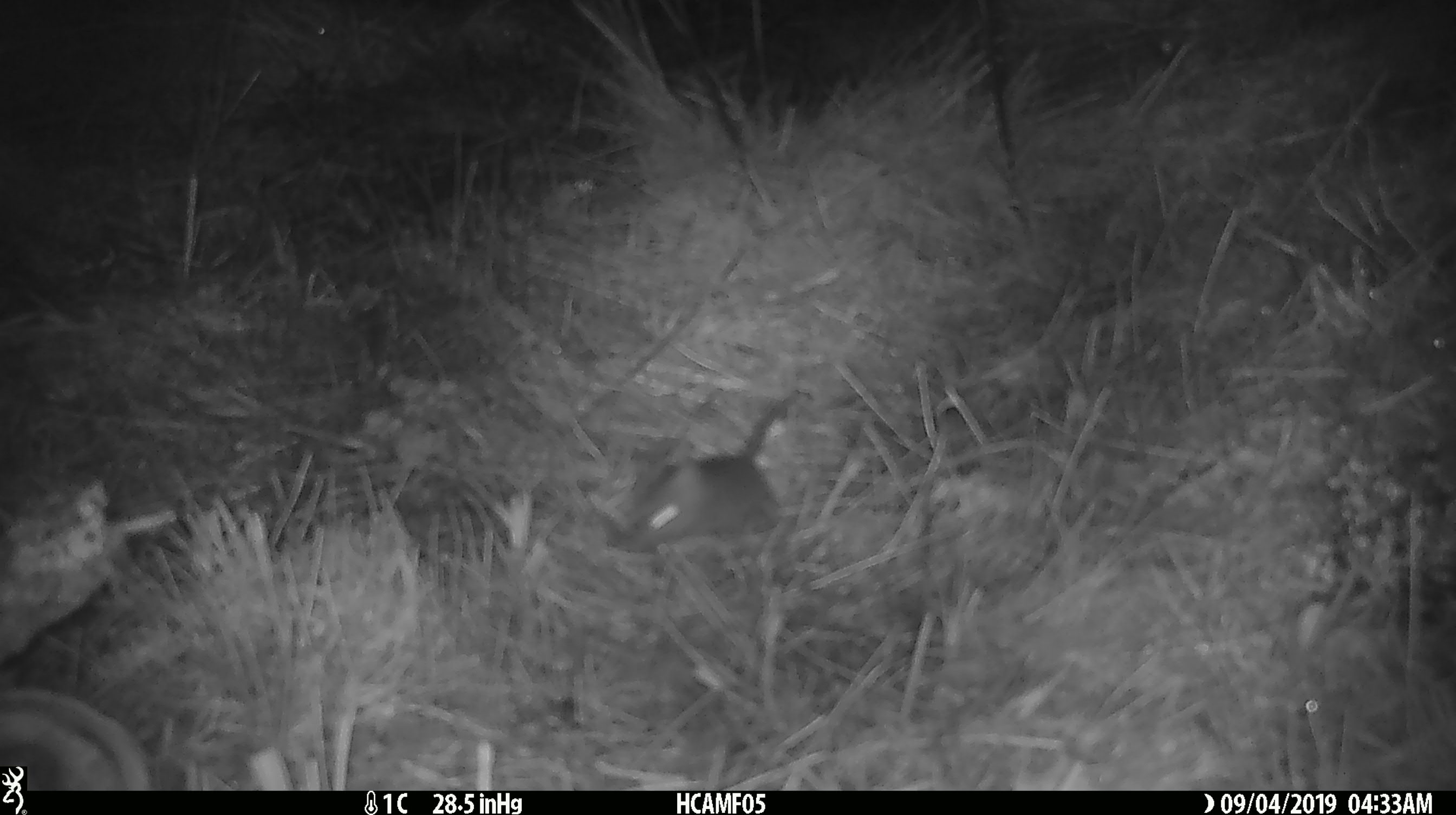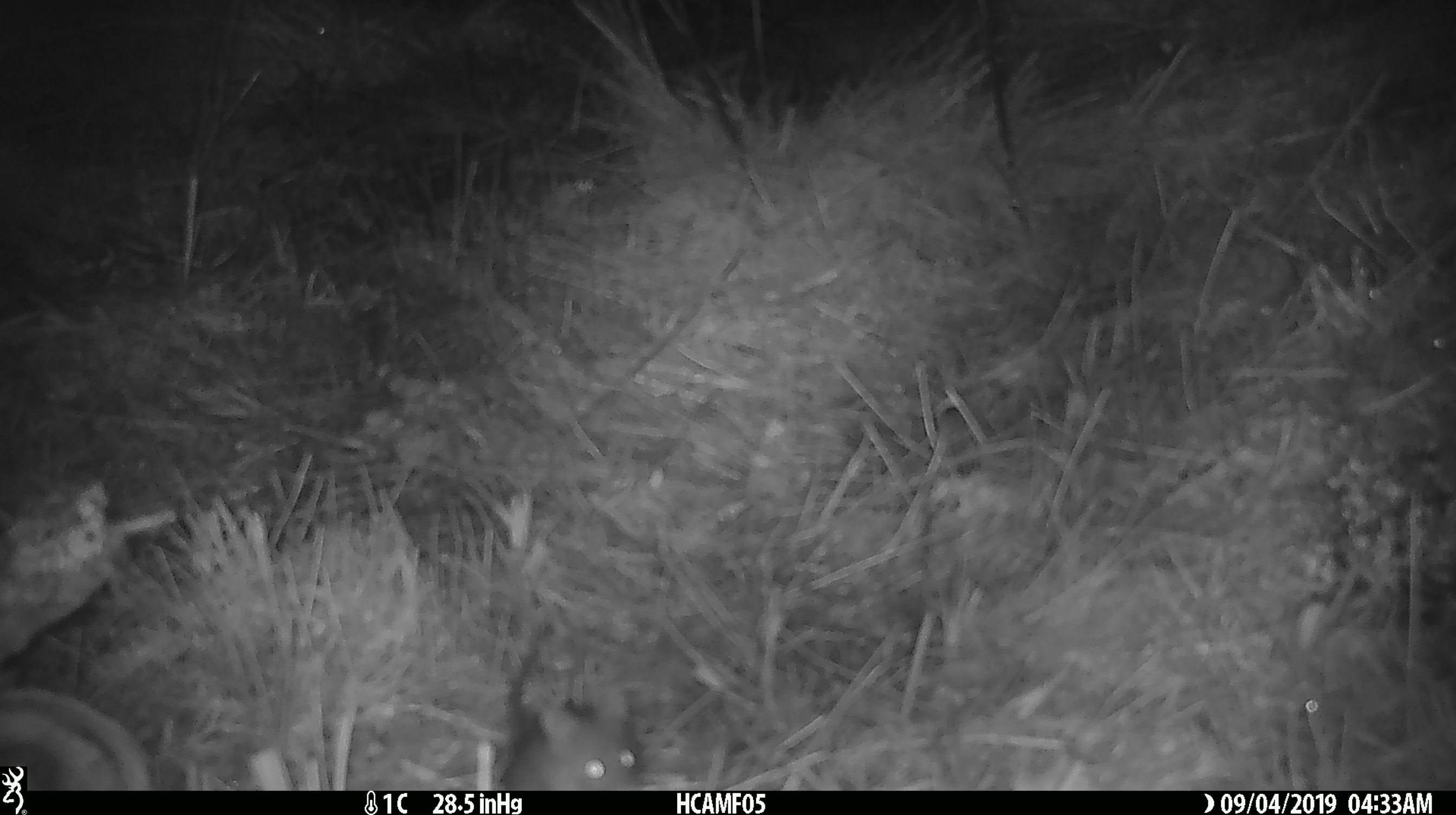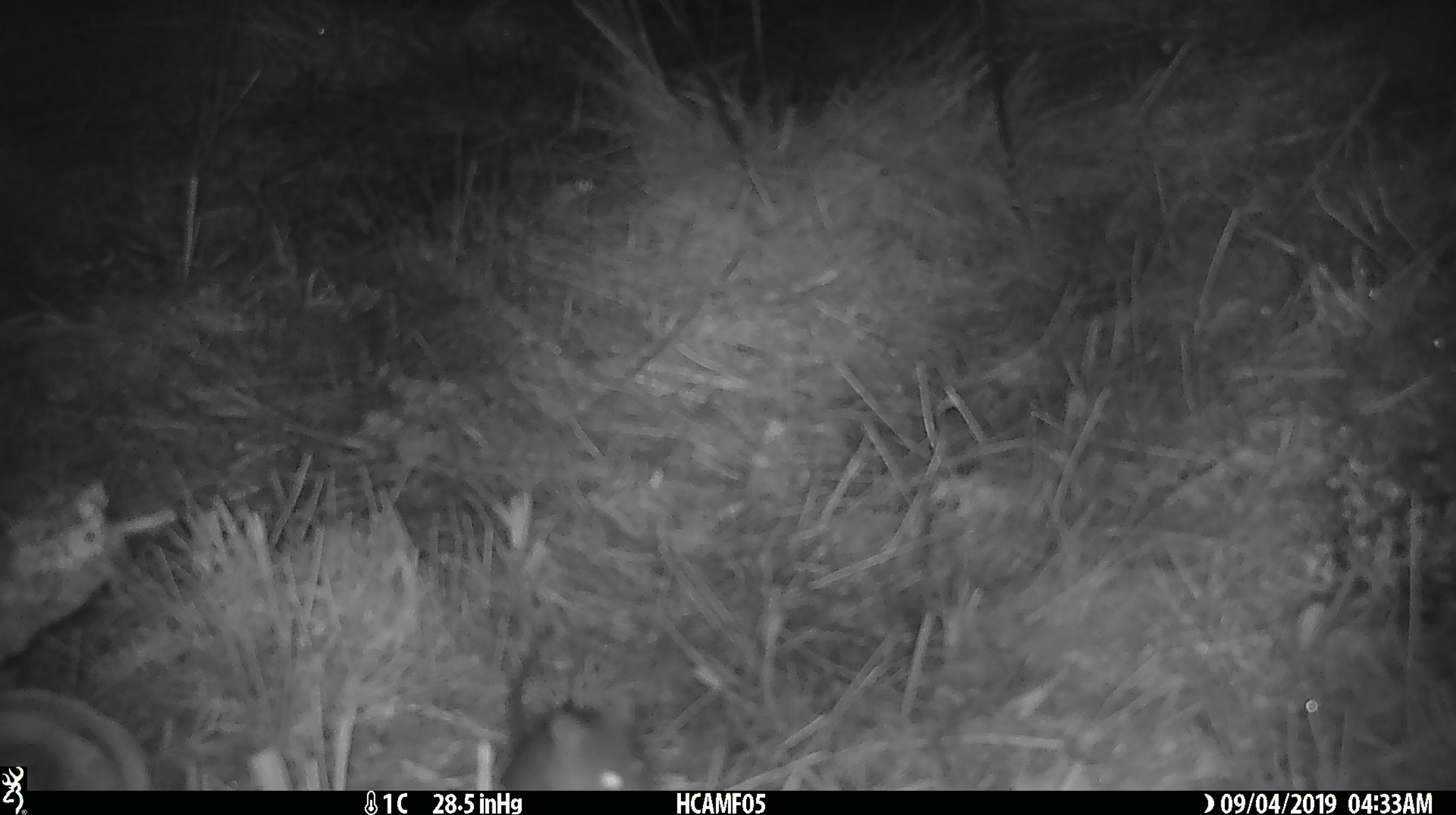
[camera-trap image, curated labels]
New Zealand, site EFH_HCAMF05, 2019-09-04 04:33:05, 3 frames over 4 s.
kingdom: Animalia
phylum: Chordata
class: Mammalia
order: Rodentia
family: Muridae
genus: Mus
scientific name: Mus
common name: mouse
Mouse (Mus).